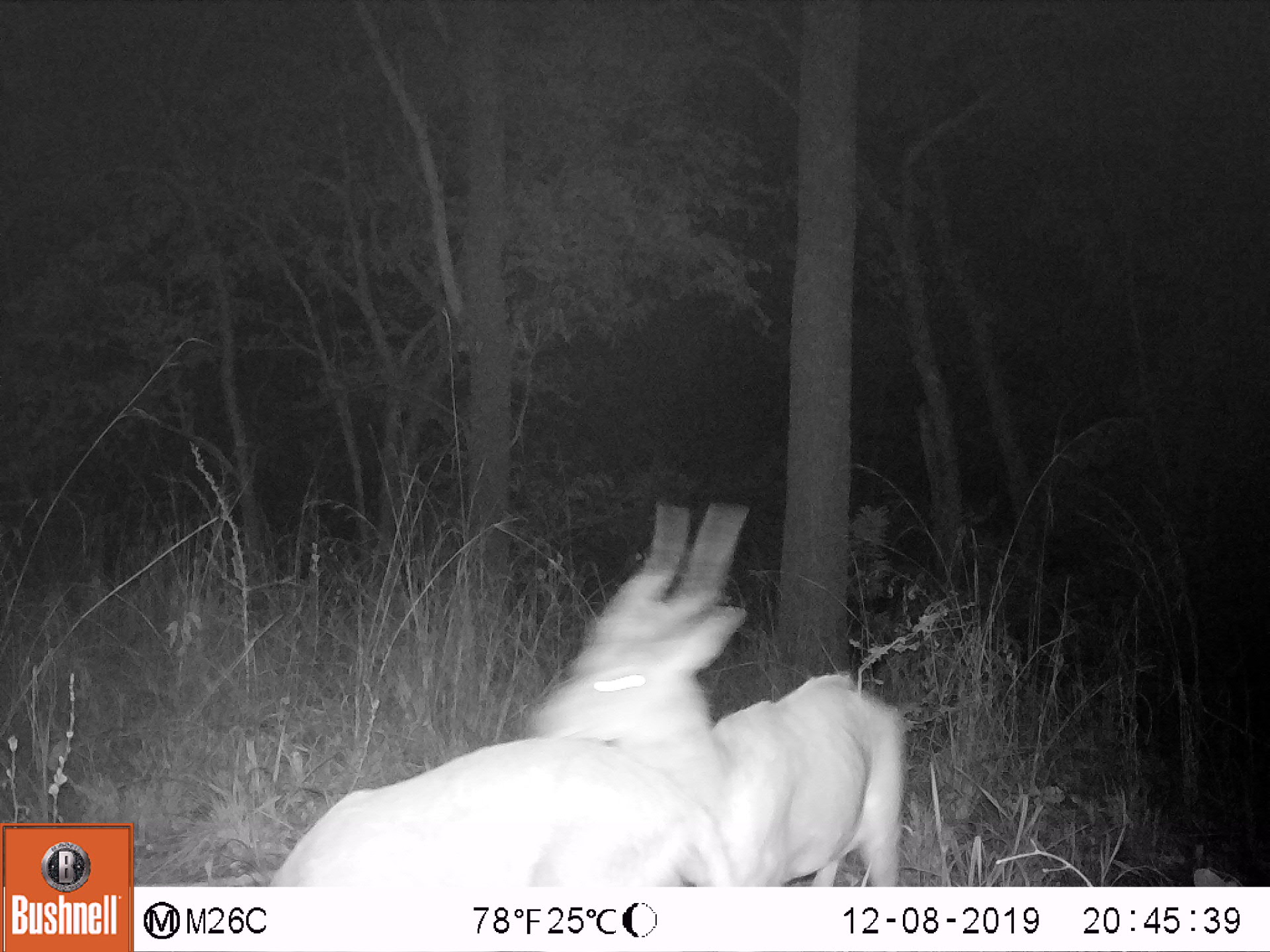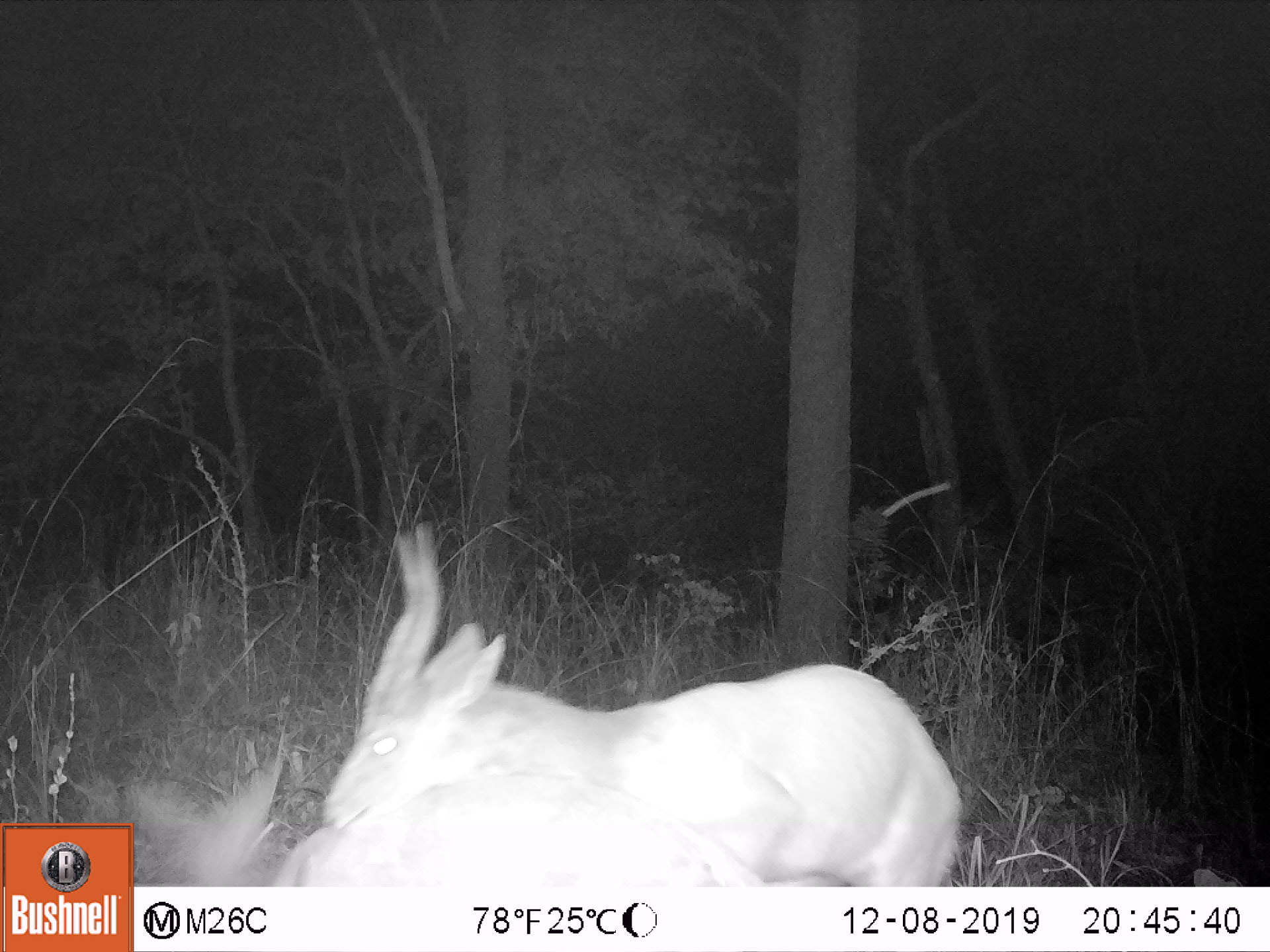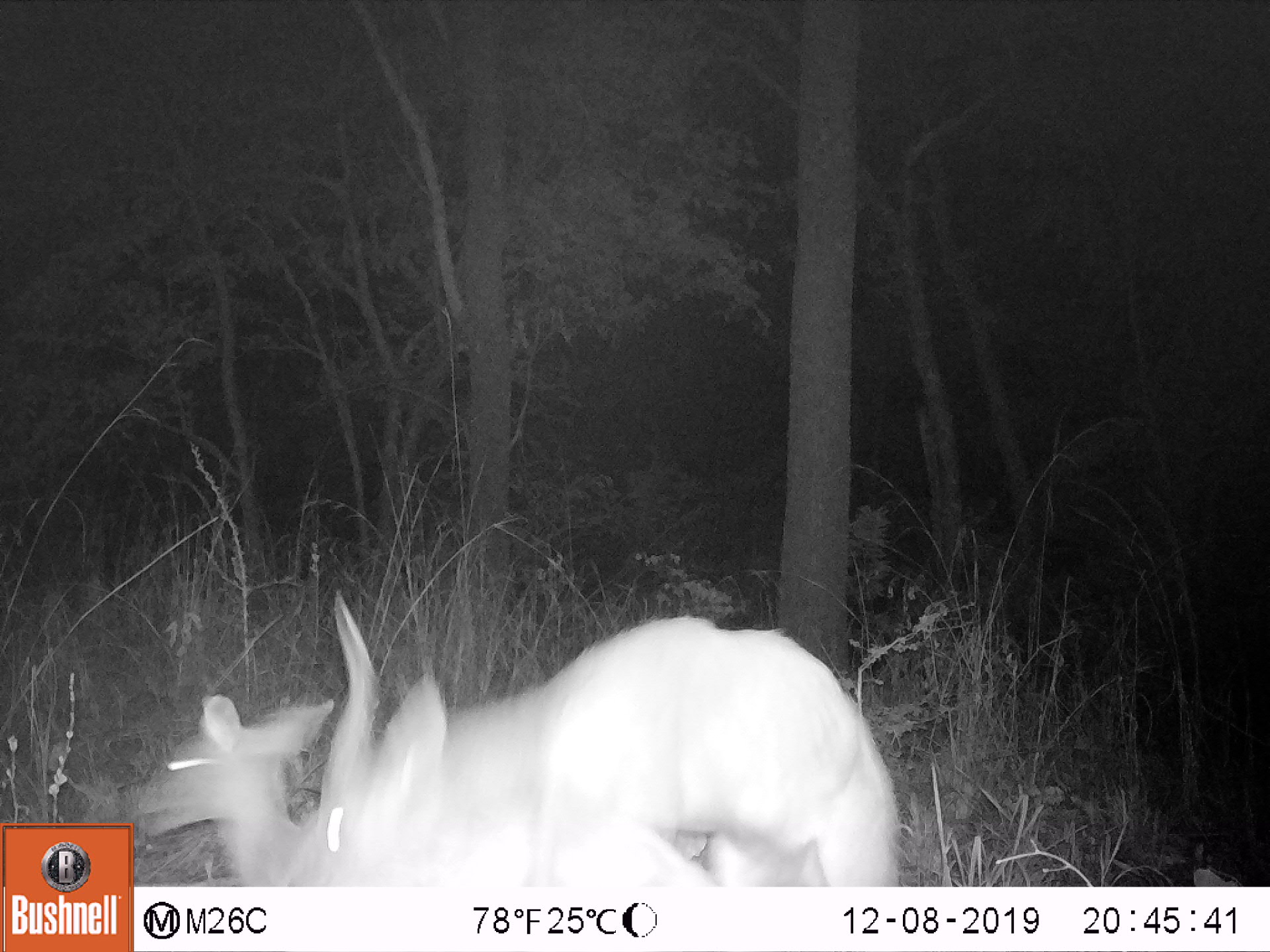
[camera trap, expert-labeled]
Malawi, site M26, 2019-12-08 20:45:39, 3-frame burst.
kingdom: Animalia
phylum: Chordata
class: Mammalia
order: Artiodactyla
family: Bovidae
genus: Tragelaphus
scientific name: Tragelaphus sylvaticus sylvaticus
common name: cape bushbuck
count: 2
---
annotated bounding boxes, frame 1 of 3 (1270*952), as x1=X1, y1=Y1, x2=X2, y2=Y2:
cape bushbuck: x1=530, y1=499, x2=906, y2=885; x1=262, y1=734, x2=738, y2=885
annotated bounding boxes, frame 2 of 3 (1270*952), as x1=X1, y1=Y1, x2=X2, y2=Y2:
cape bushbuck: x1=317, y1=520, x2=961, y2=885; x1=134, y1=744, x2=776, y2=882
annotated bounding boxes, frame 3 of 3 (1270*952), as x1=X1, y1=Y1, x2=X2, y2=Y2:
cape bushbuck: x1=326, y1=591, x2=902, y2=883; x1=134, y1=689, x2=340, y2=883